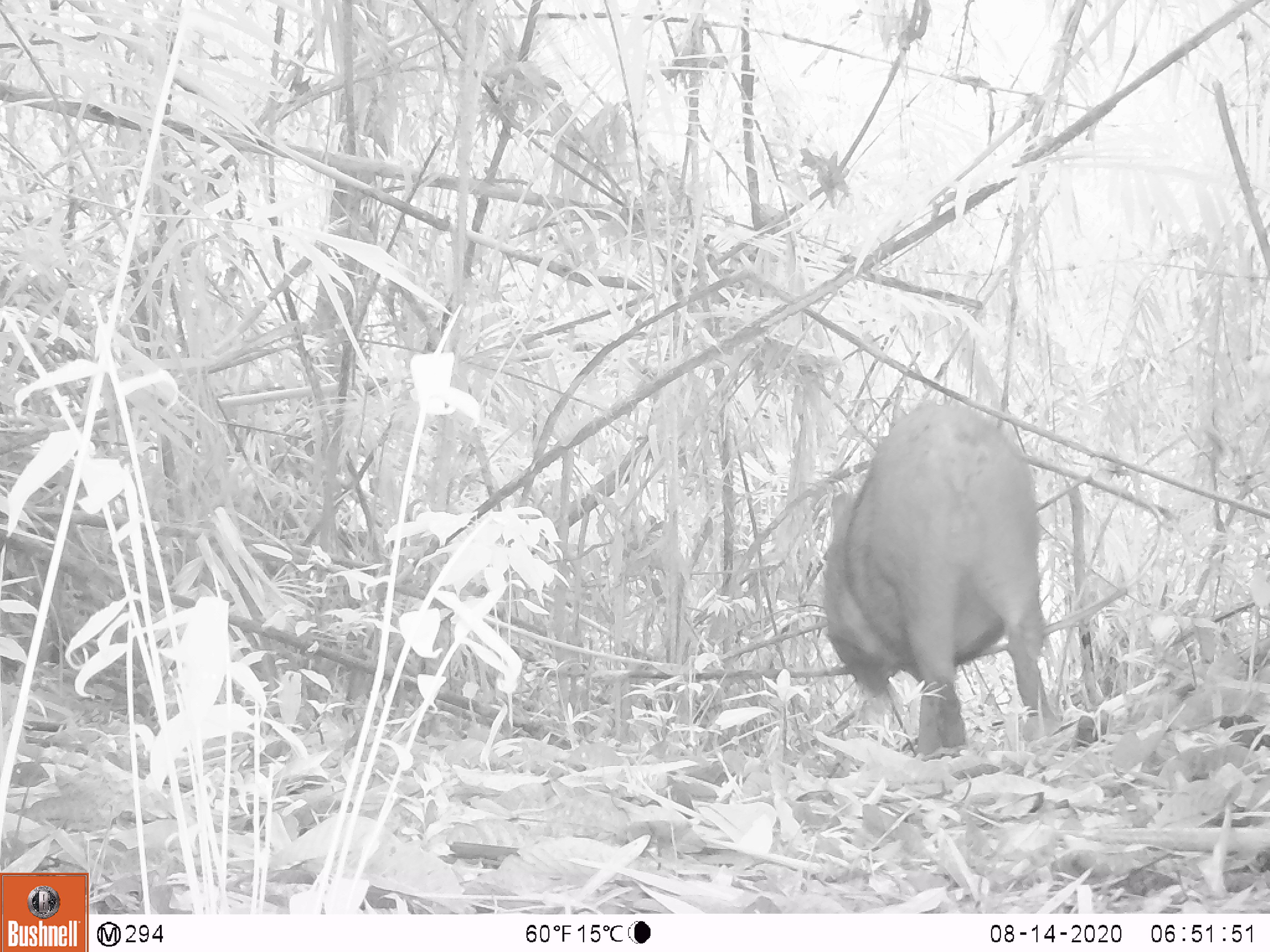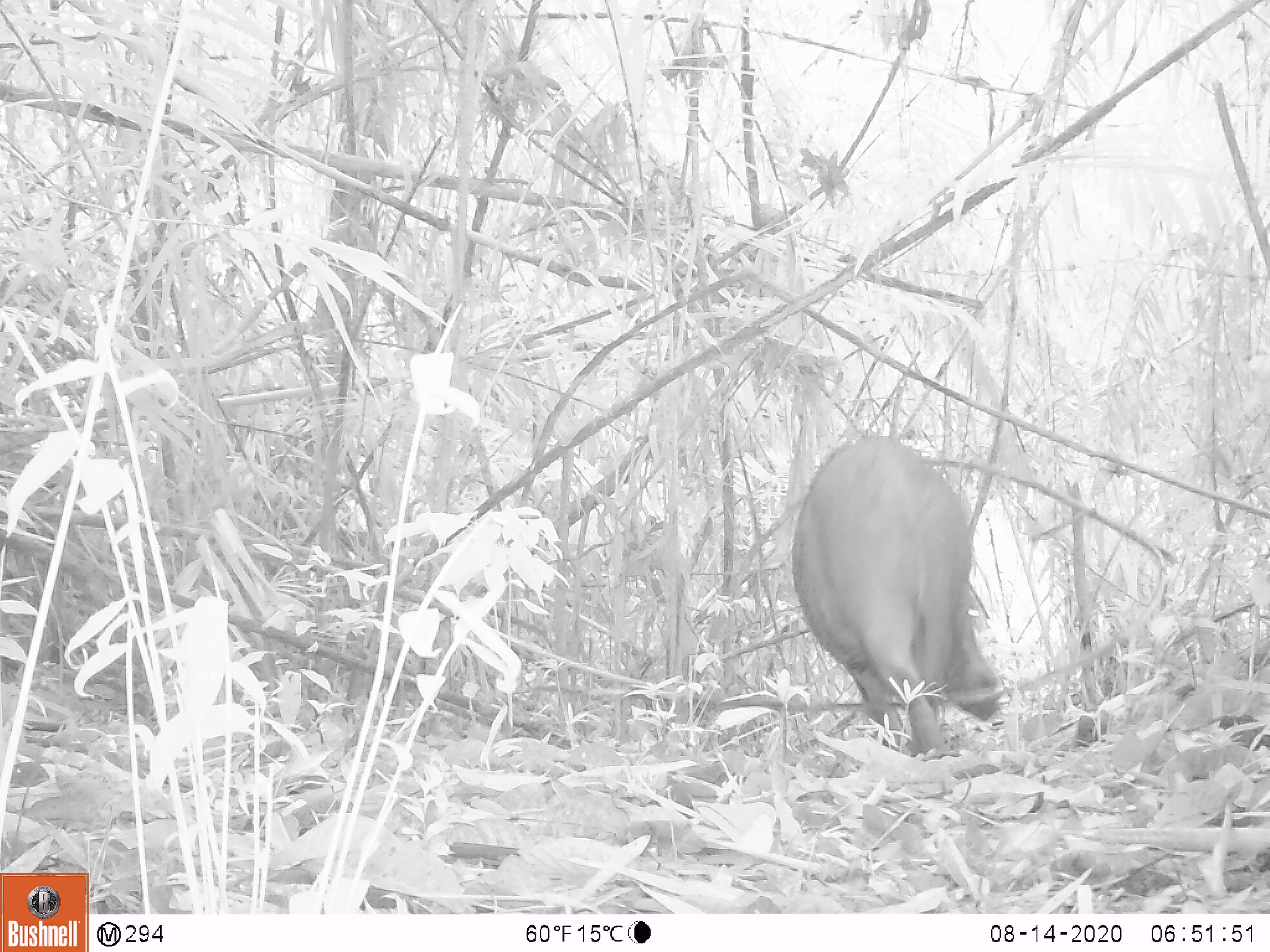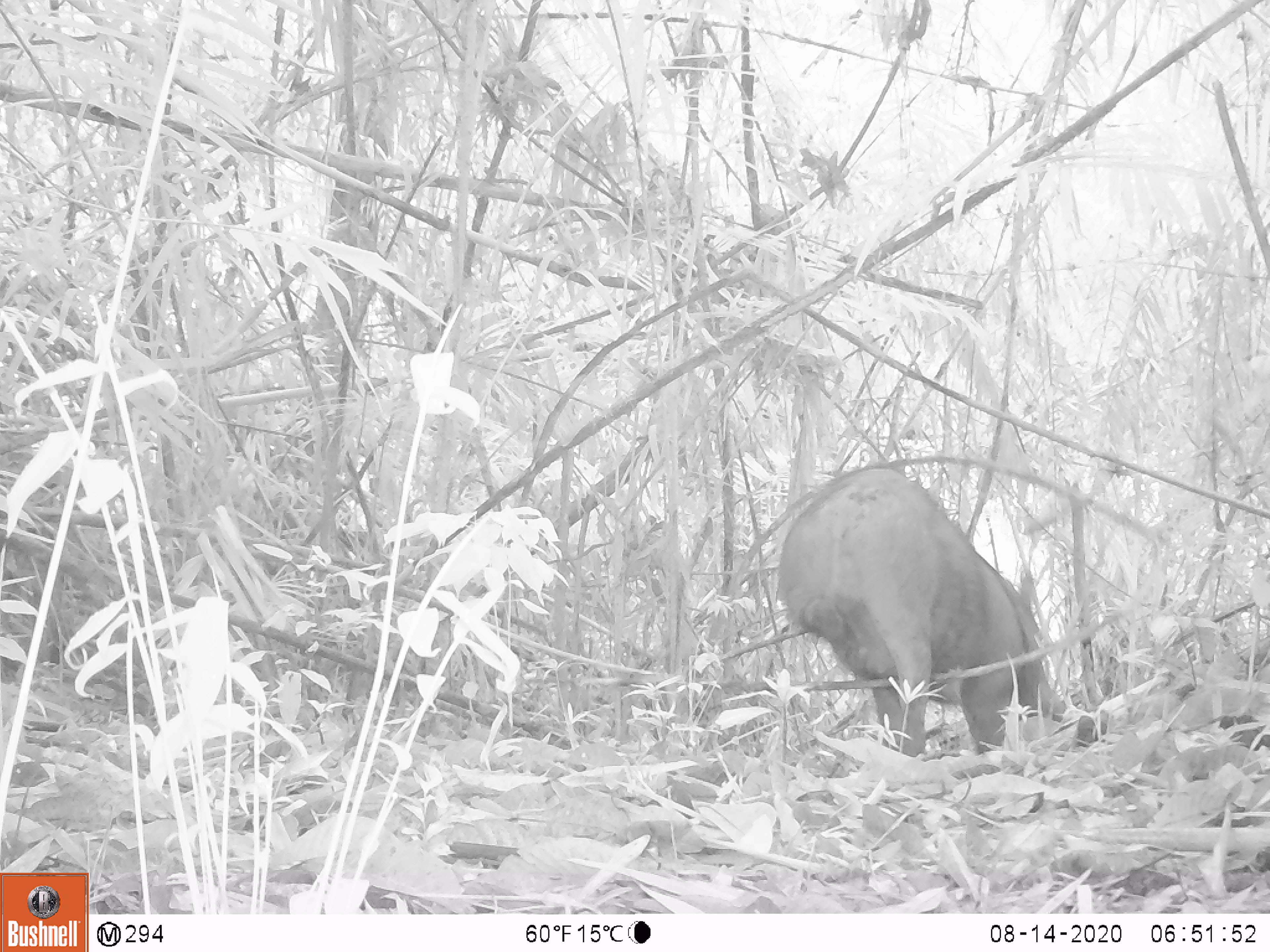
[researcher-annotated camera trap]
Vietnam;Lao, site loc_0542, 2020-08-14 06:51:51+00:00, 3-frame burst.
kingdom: Animalia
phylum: Chordata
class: Mammalia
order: Artiodactyla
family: Suidae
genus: Sus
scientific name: Sus scrofa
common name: eurasian wild pig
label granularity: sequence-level